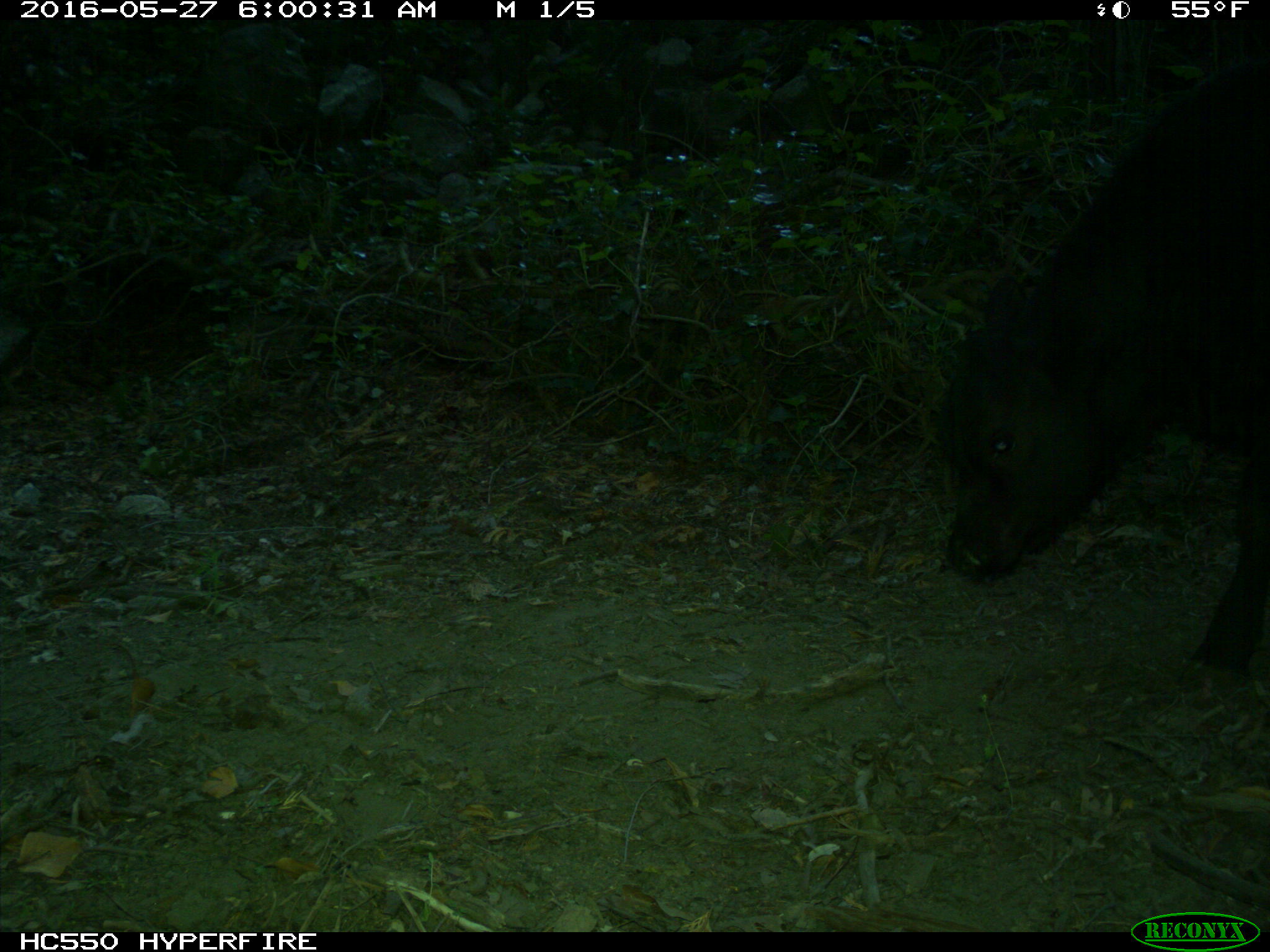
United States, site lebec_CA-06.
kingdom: Animalia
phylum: Chordata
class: Mammalia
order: Artiodactyla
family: Bovidae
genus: Bos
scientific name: Bos taurus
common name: domestic cow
Bos taurus (domestic cow).